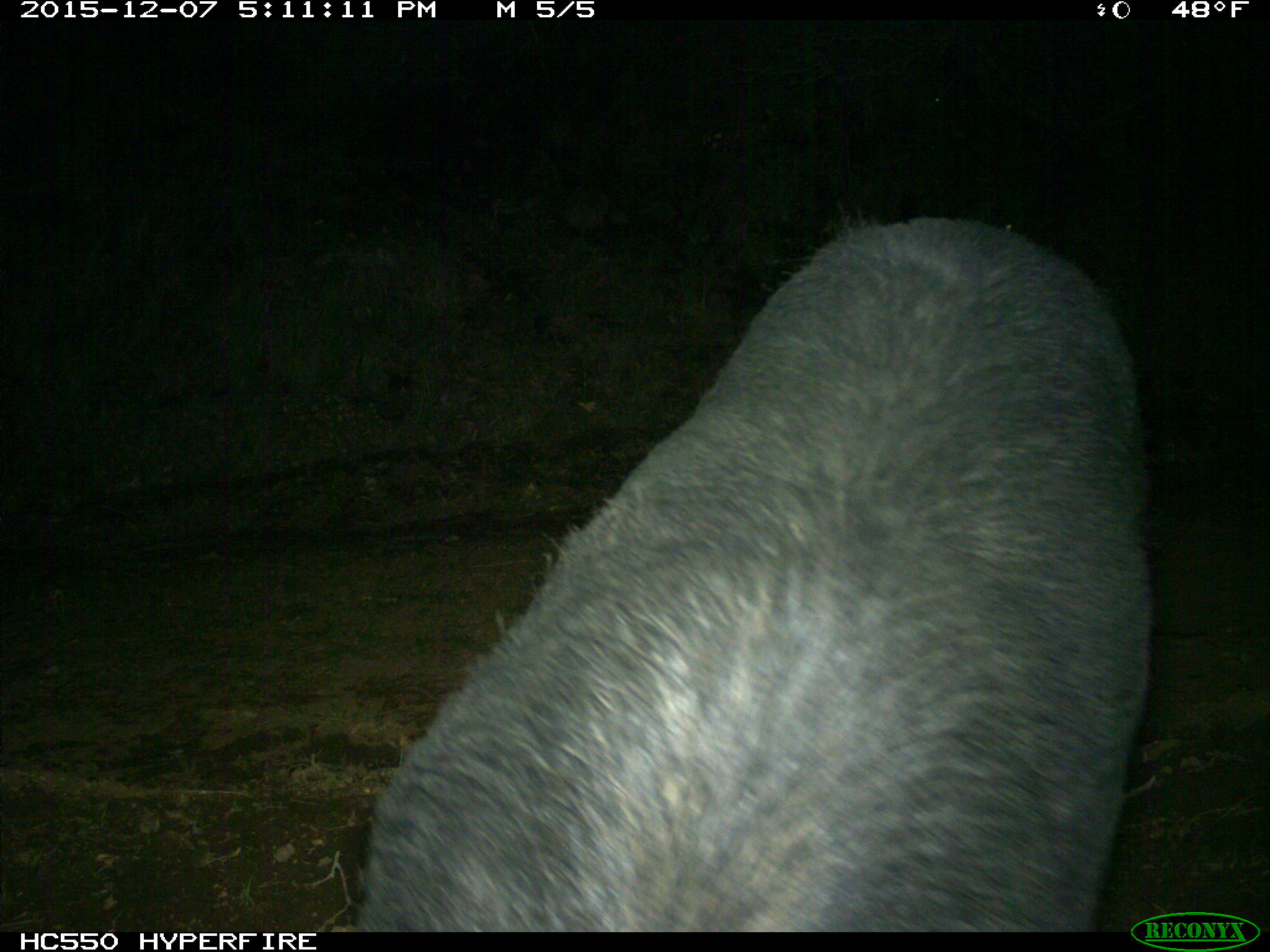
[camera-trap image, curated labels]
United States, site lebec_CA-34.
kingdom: Animalia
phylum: Chordata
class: Mammalia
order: Artiodactyla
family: Suidae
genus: Sus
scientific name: Sus scrofa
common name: wild boar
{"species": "Sus scrofa (wild boar)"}